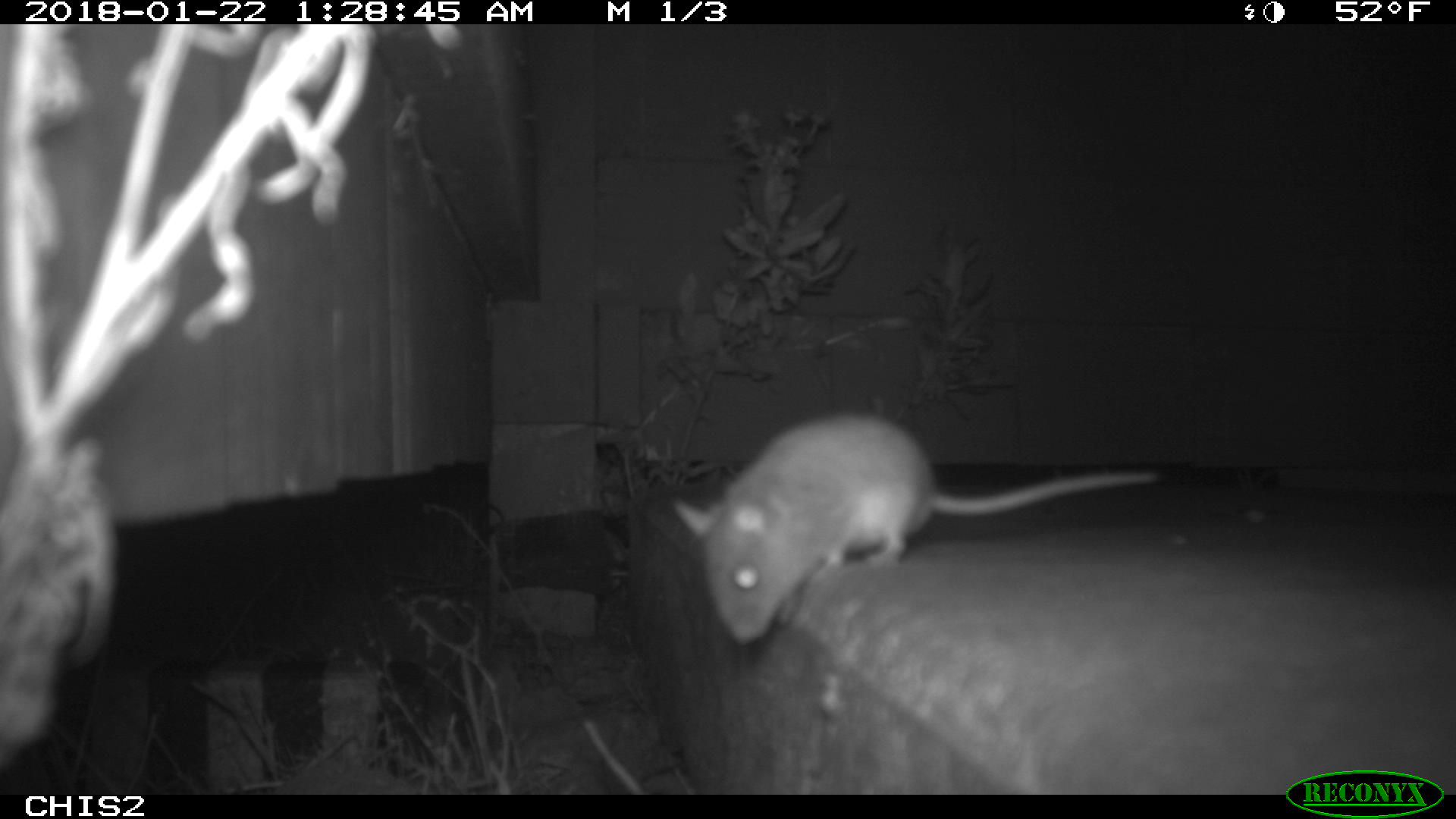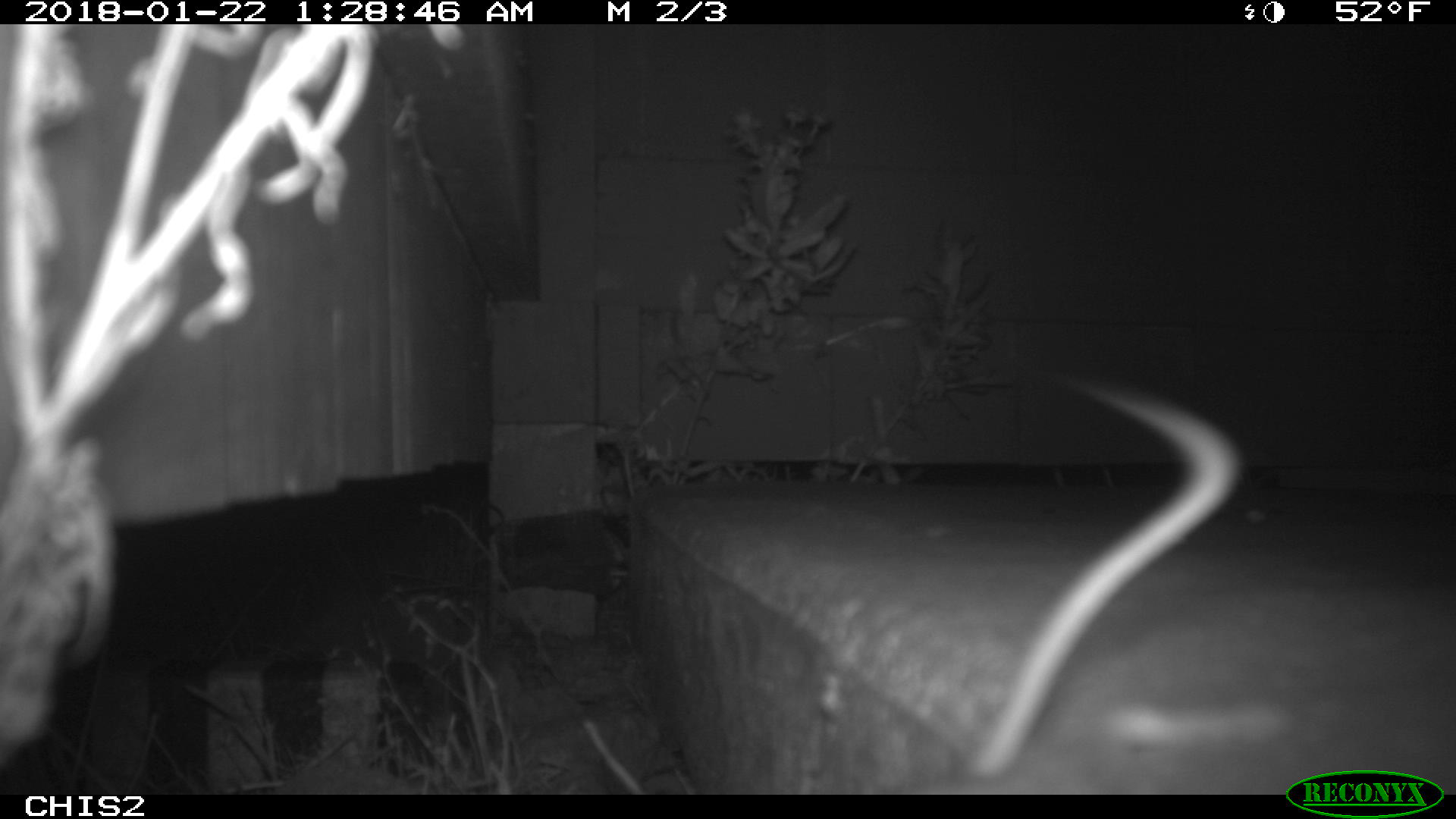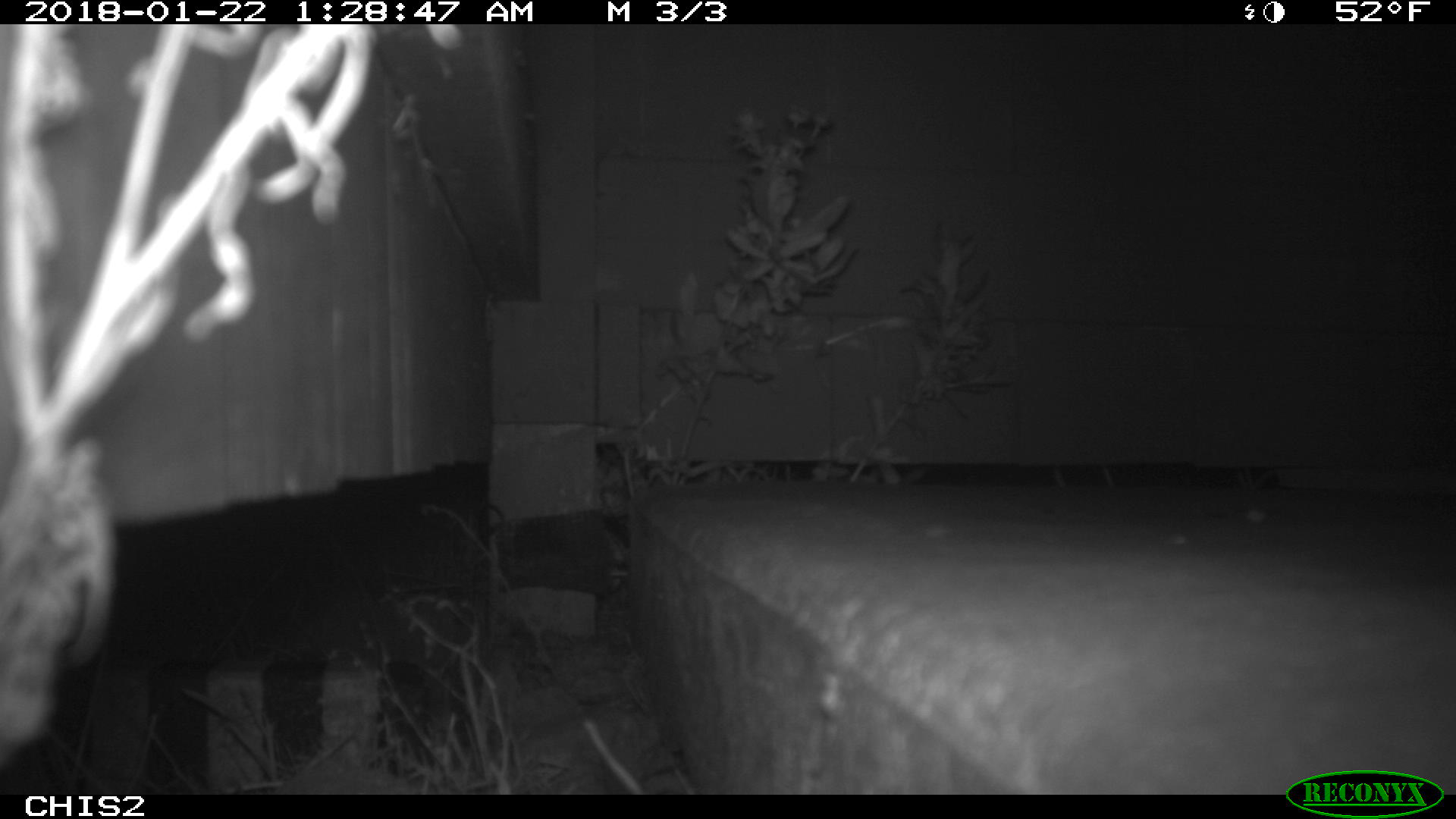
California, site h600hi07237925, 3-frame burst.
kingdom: Animalia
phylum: Chordata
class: Mammalia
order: Rodentia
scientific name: Rodentia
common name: rodent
Rodent (Rodentia).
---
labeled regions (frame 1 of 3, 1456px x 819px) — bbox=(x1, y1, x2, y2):
rodent: bbox=(673, 409, 1167, 648)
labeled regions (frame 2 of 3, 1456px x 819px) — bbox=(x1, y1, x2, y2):
rodent: bbox=(936, 377, 1252, 792)